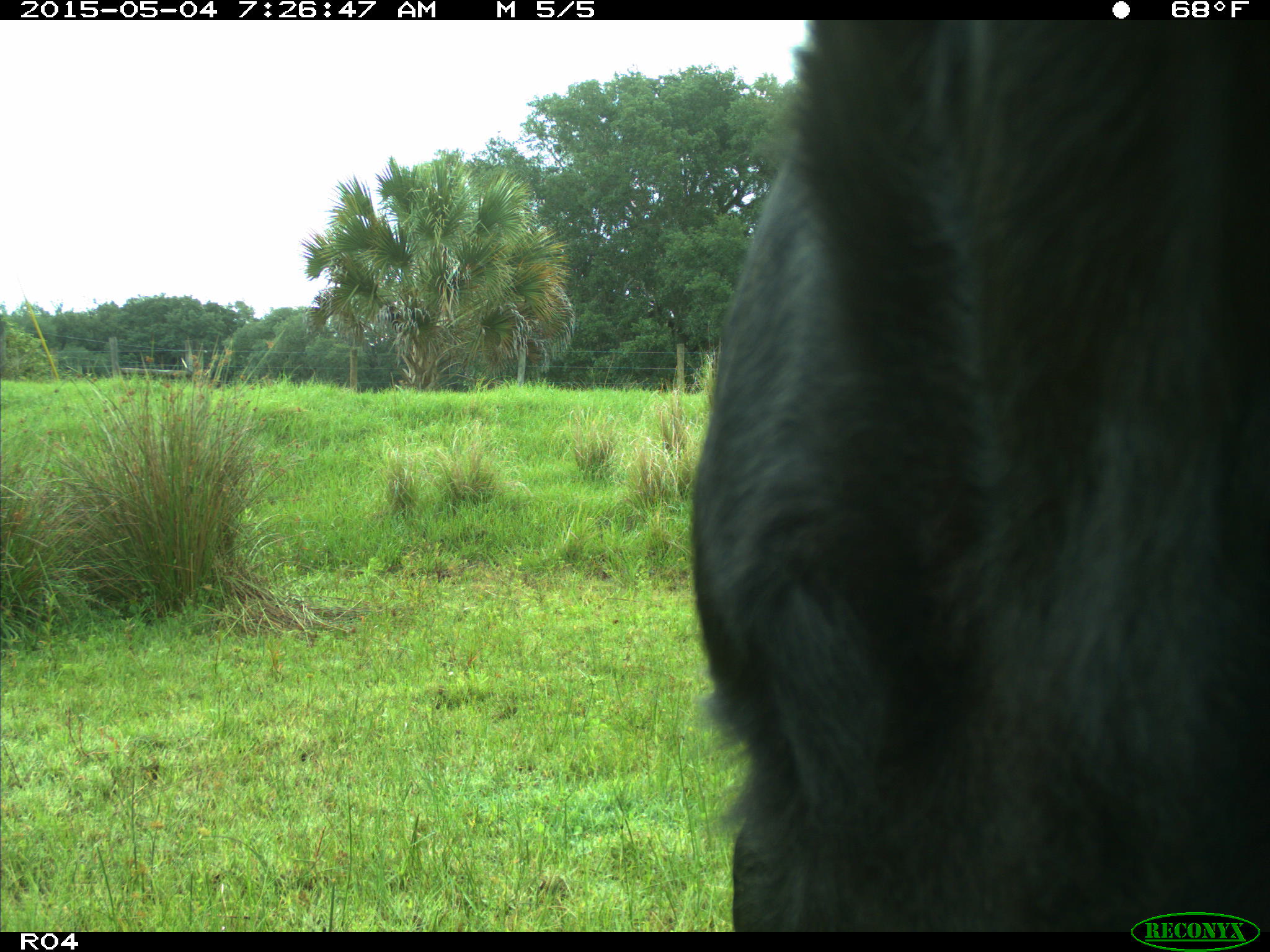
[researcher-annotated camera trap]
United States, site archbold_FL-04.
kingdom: Animalia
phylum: Chordata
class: Mammalia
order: Artiodactyla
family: Bovidae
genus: Bos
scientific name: Bos taurus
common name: domestic cow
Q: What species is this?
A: Bos taurus (domestic cow).